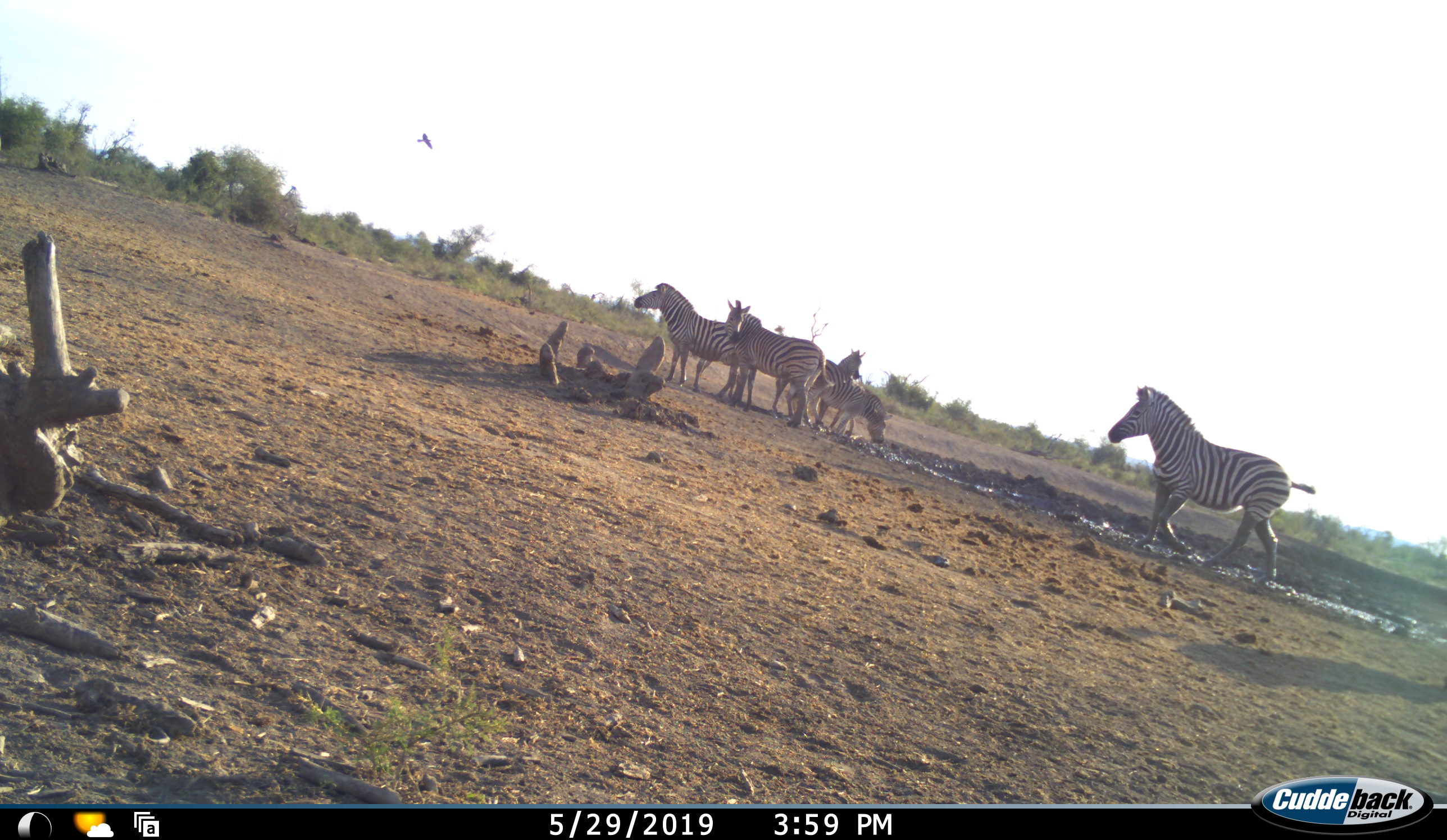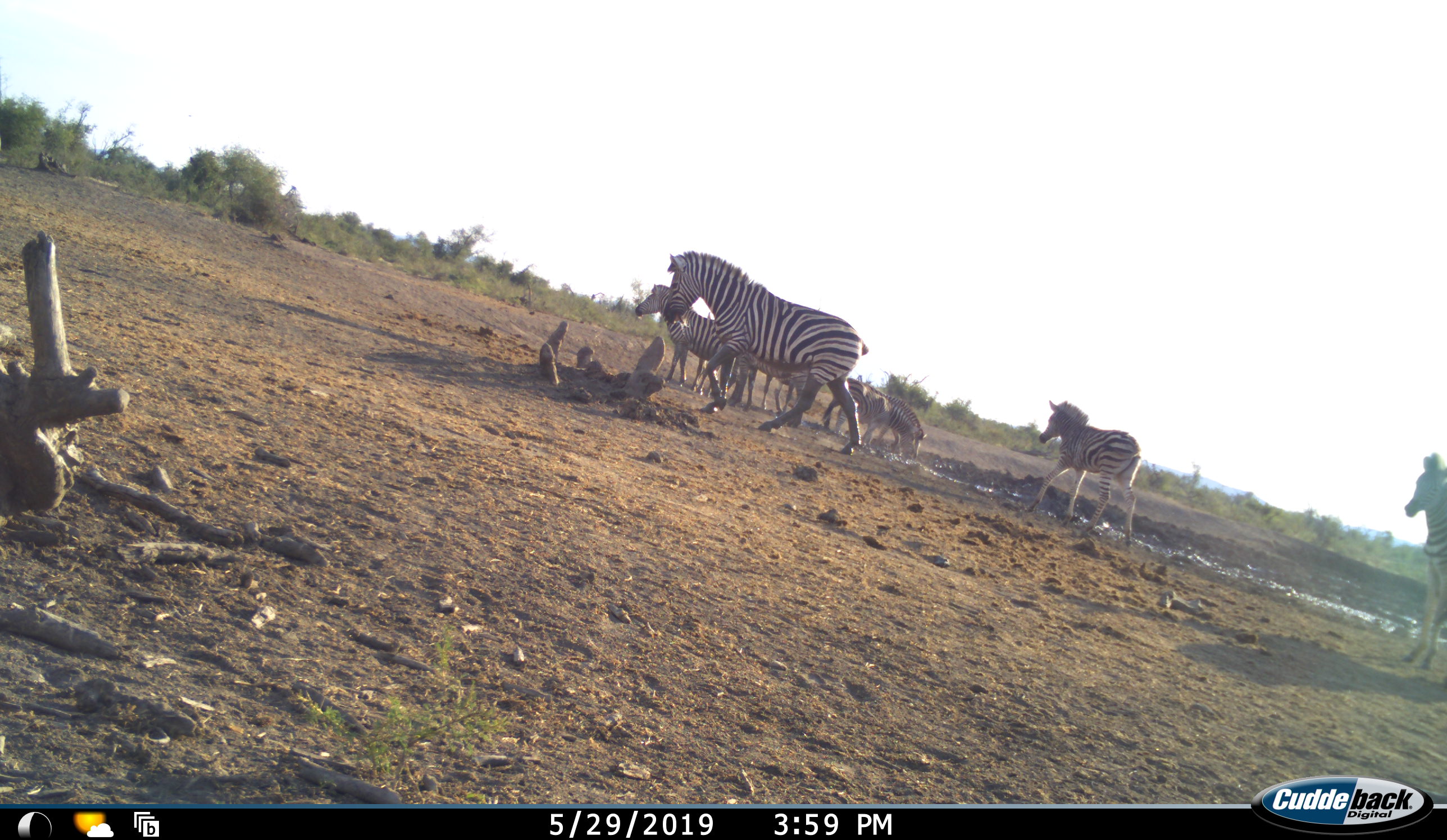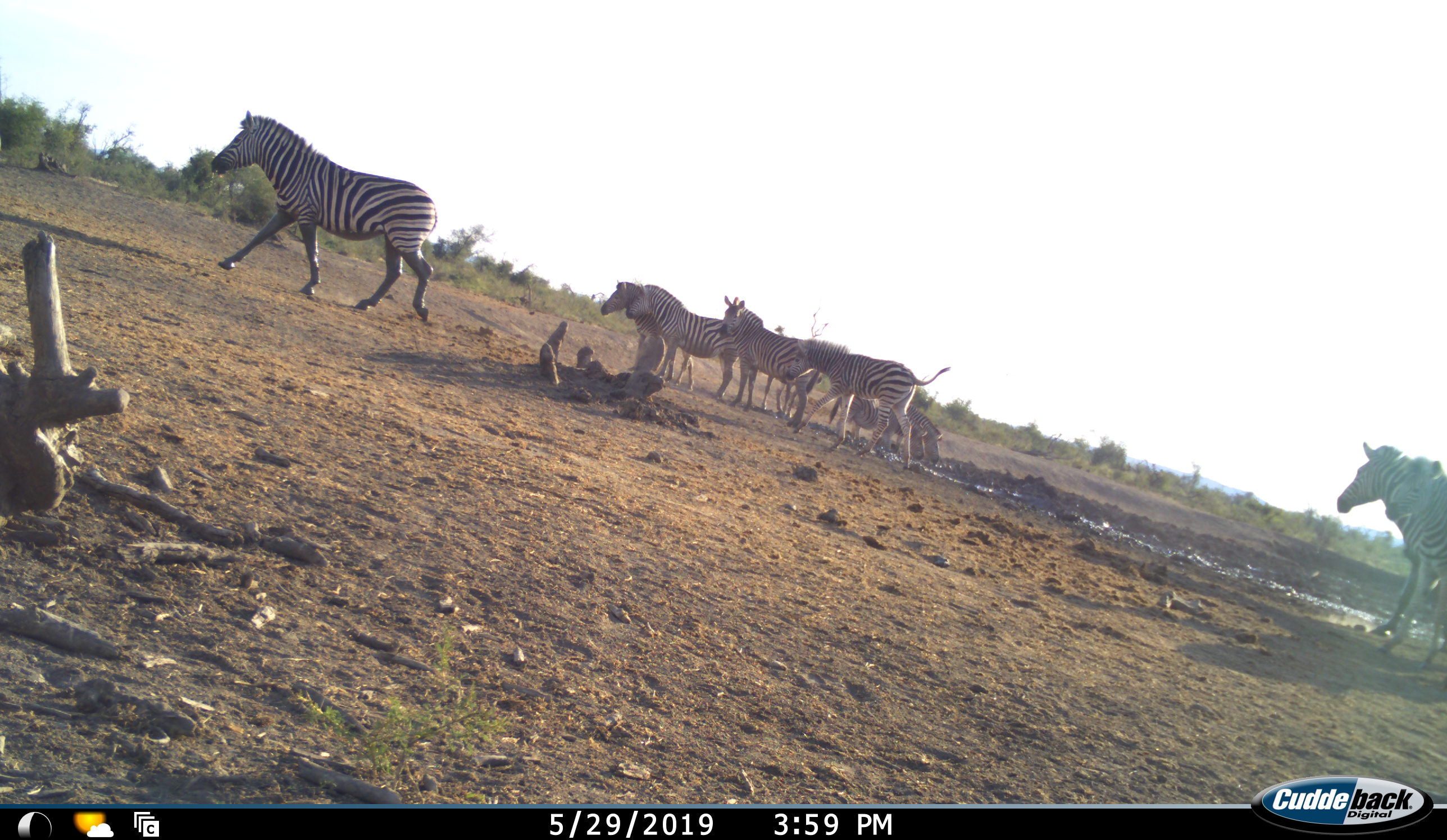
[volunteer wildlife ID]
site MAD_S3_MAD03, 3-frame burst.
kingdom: Animalia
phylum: Chordata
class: Mammalia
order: Perissodactyla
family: Equidae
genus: Equus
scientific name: Equus quagga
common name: plains zebra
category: zebraplains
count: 8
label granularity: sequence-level